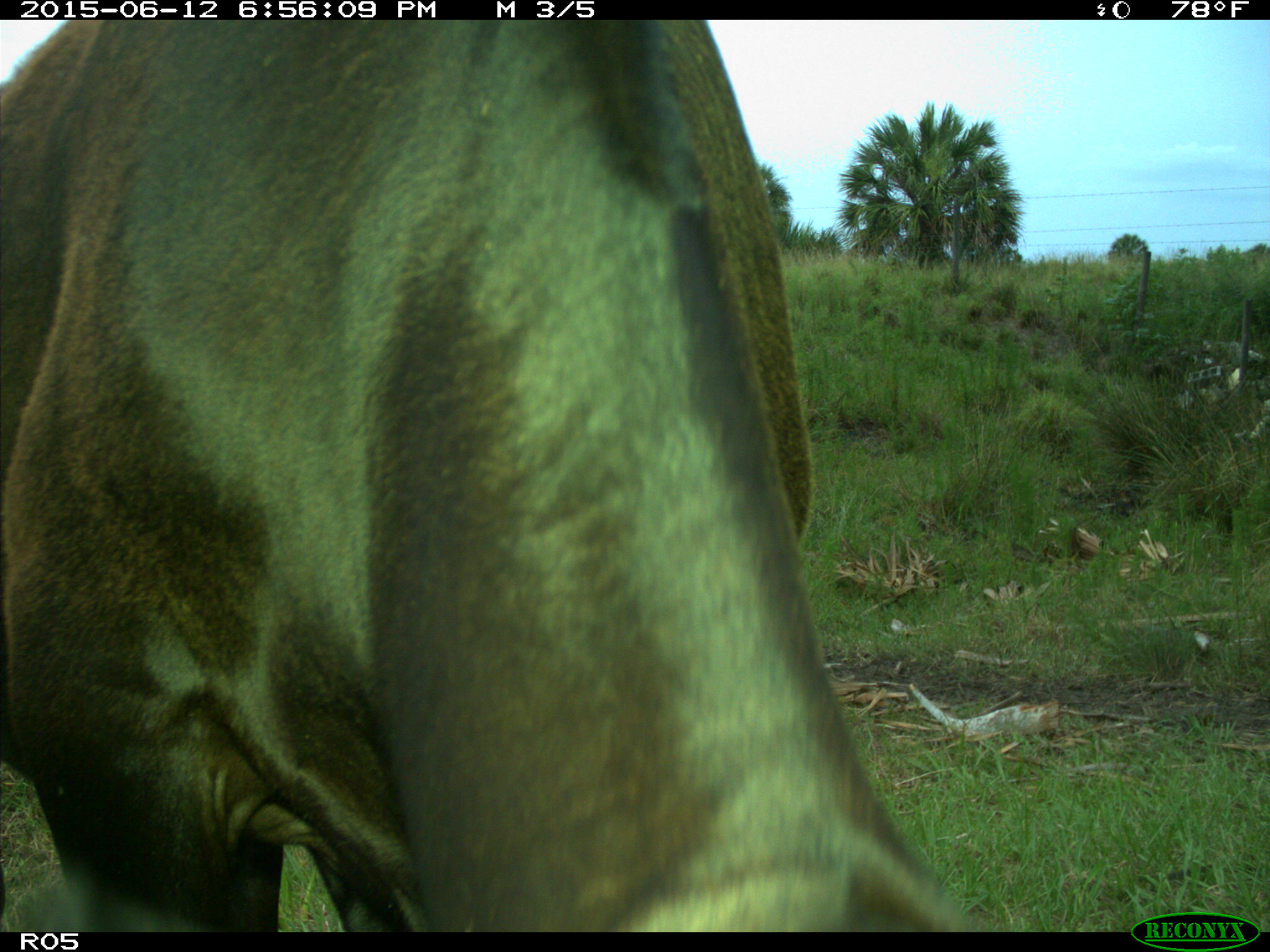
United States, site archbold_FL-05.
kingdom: Animalia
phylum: Chordata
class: Mammalia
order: Artiodactyla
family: Bovidae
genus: Bos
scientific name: Bos taurus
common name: domestic cow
Bos taurus (domestic cow).